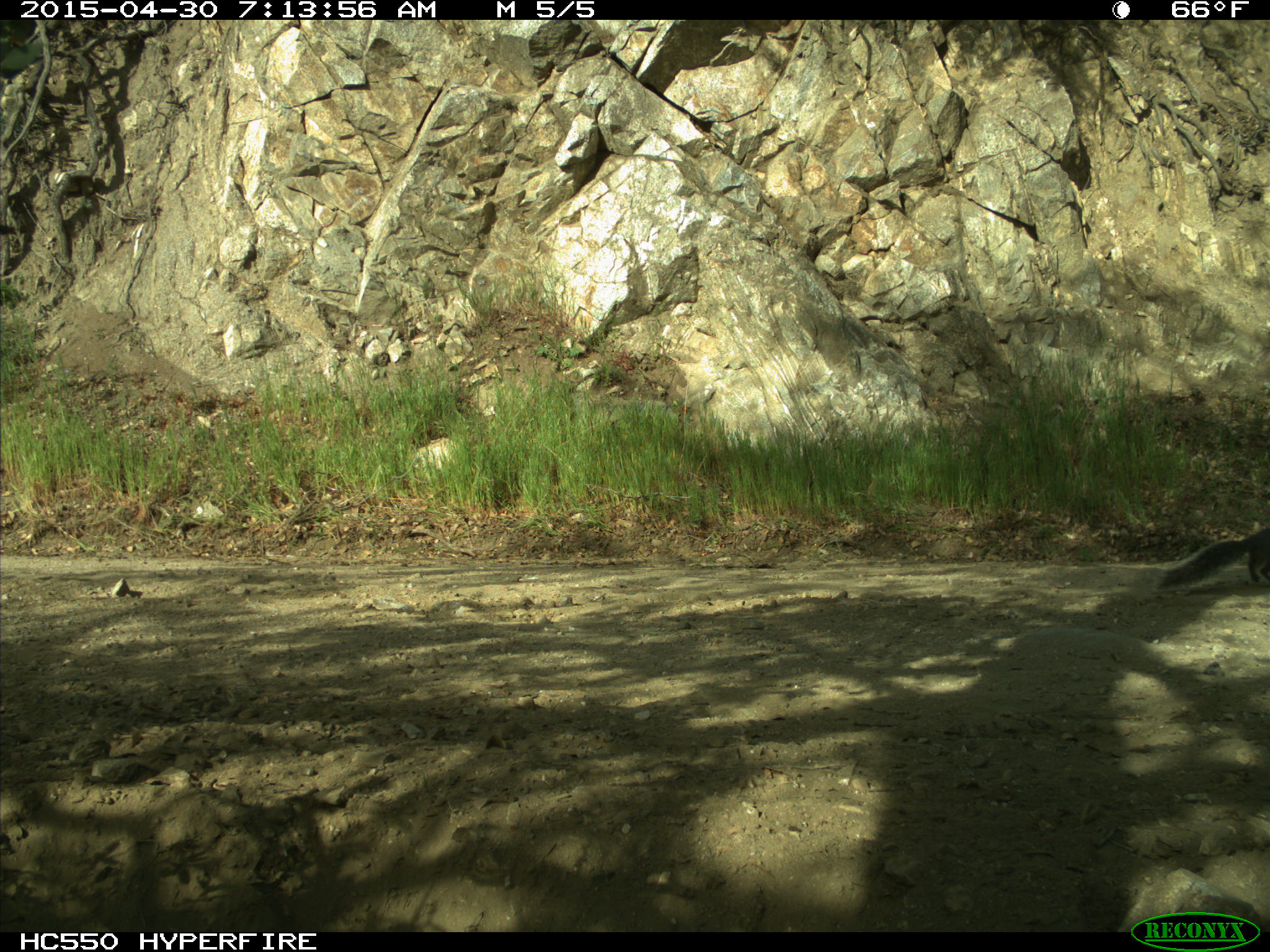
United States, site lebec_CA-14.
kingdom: Animalia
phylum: Chordata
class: Mammalia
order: Rodentia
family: Sciuridae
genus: Sciurus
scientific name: Sciurus carolinensis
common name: eastern gray squirrel